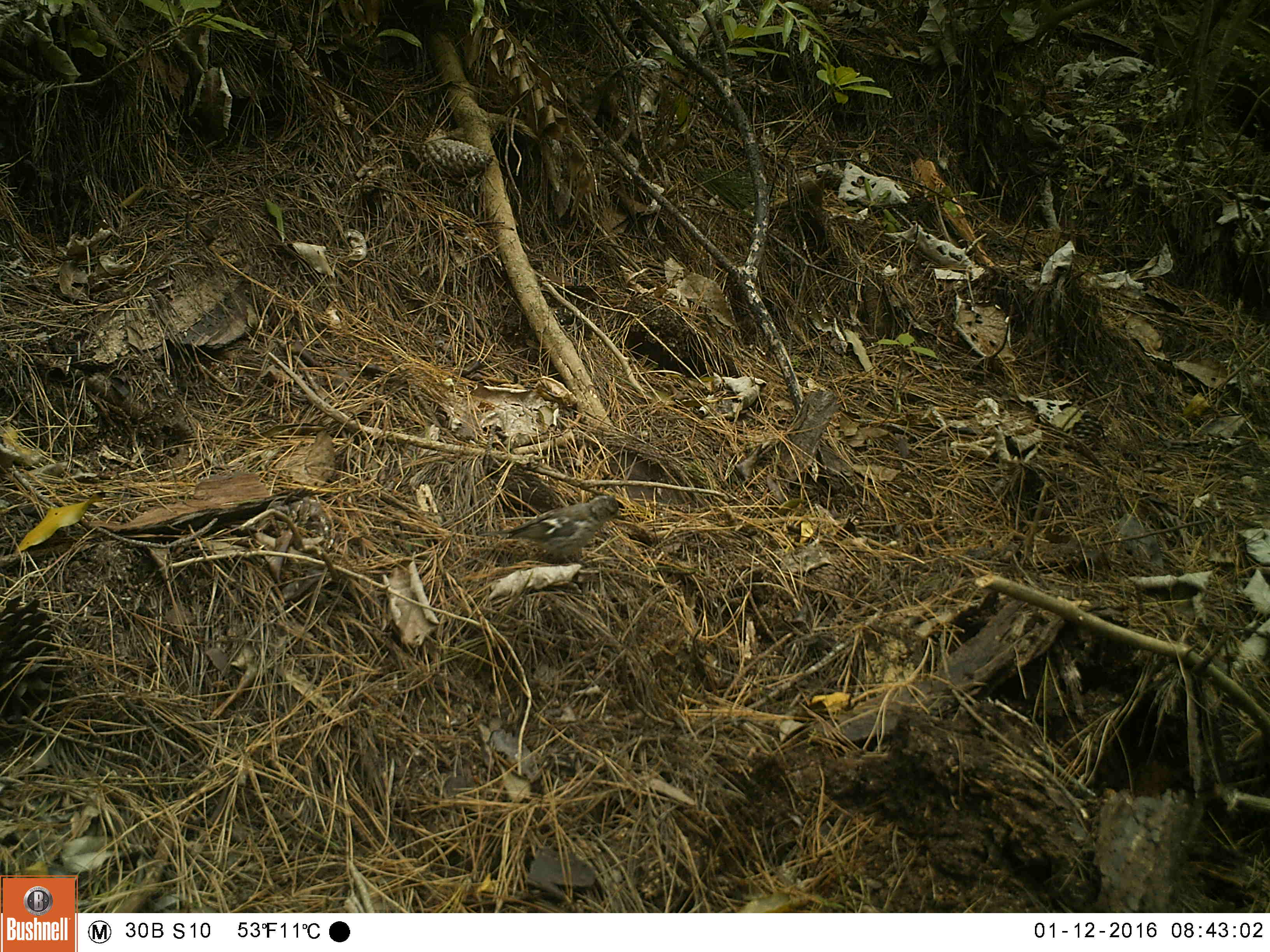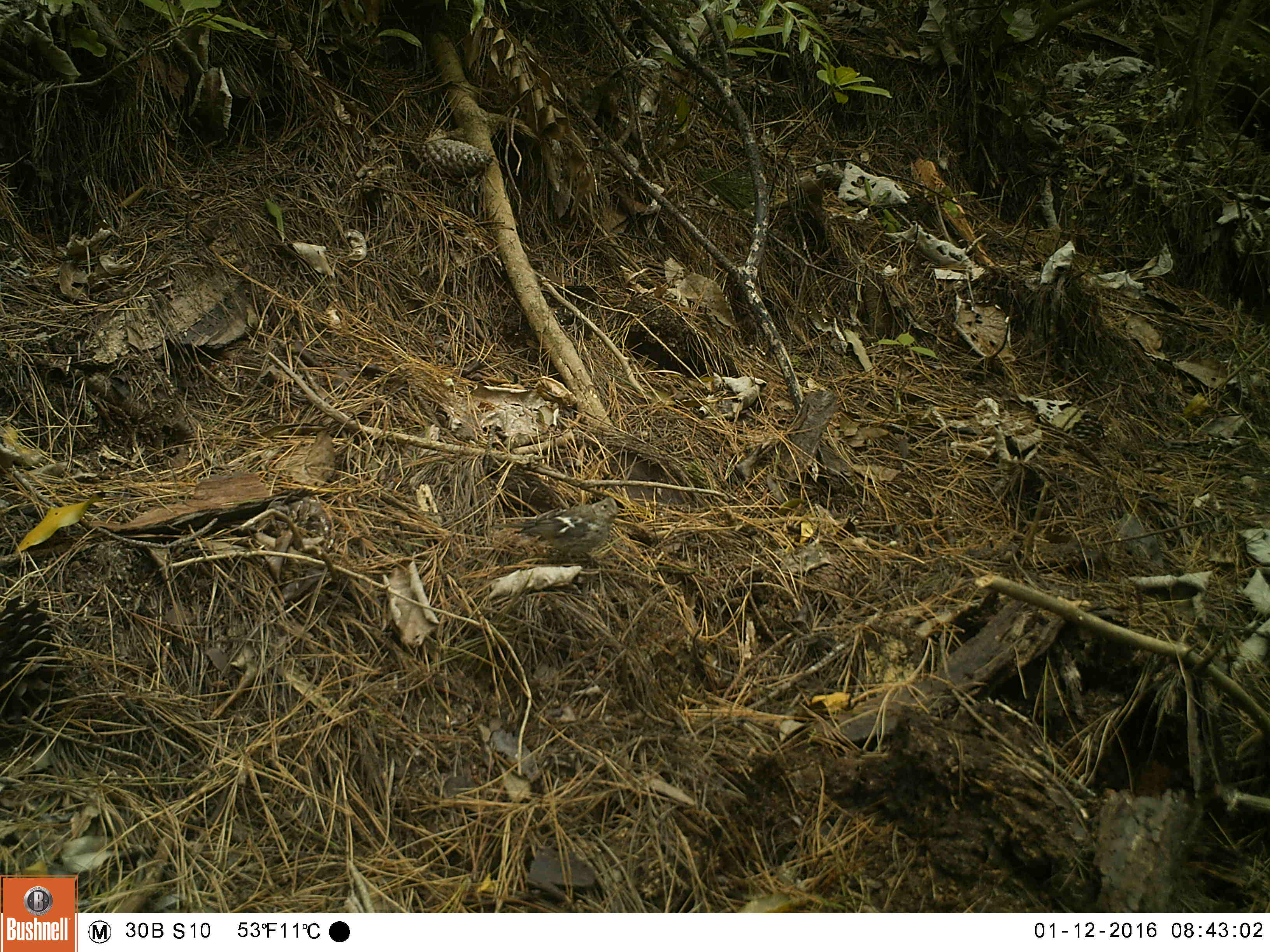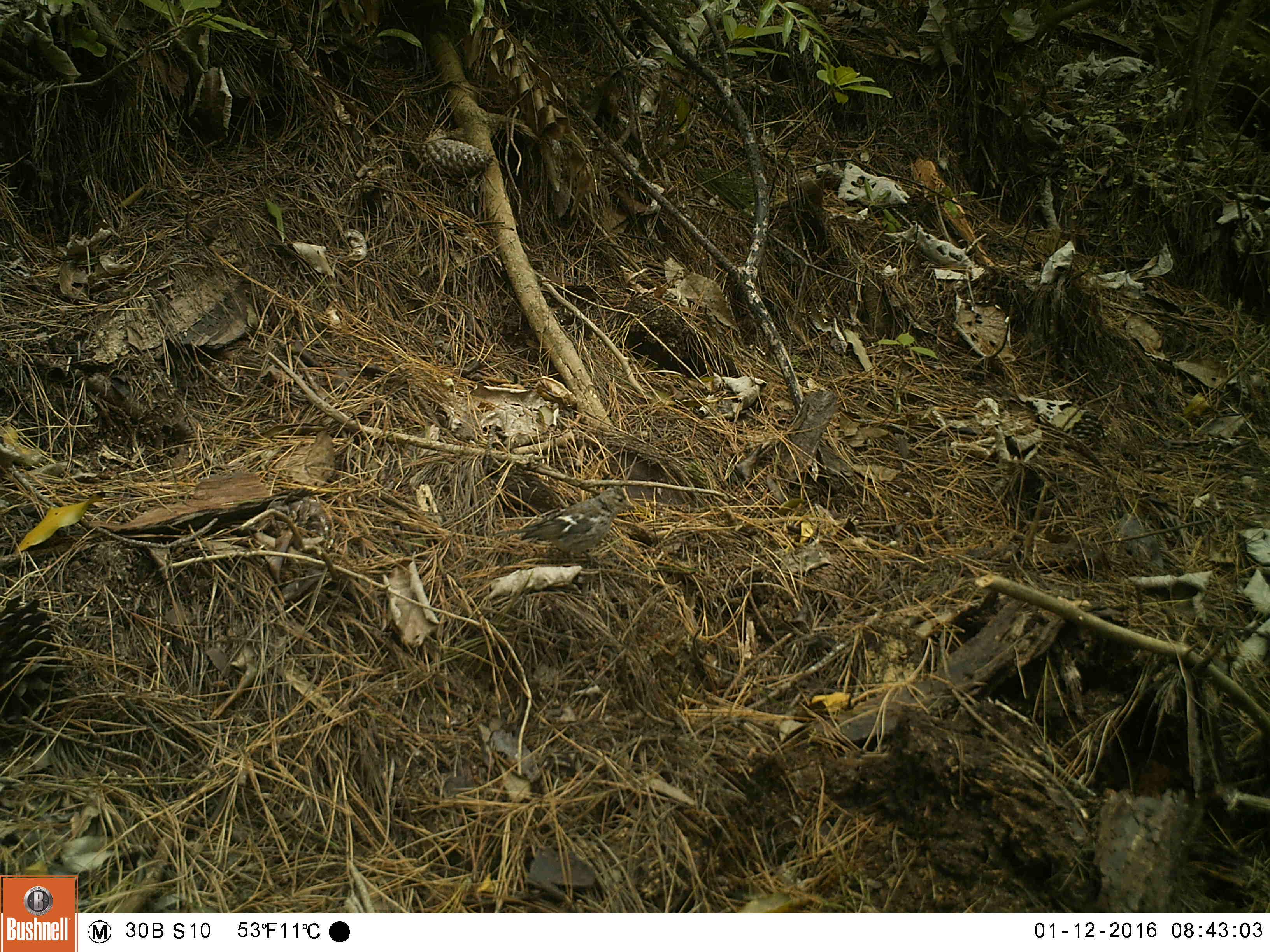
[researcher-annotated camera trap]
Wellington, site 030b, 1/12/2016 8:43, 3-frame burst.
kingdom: Animalia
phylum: Chordata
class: Aves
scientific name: Aves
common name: bird